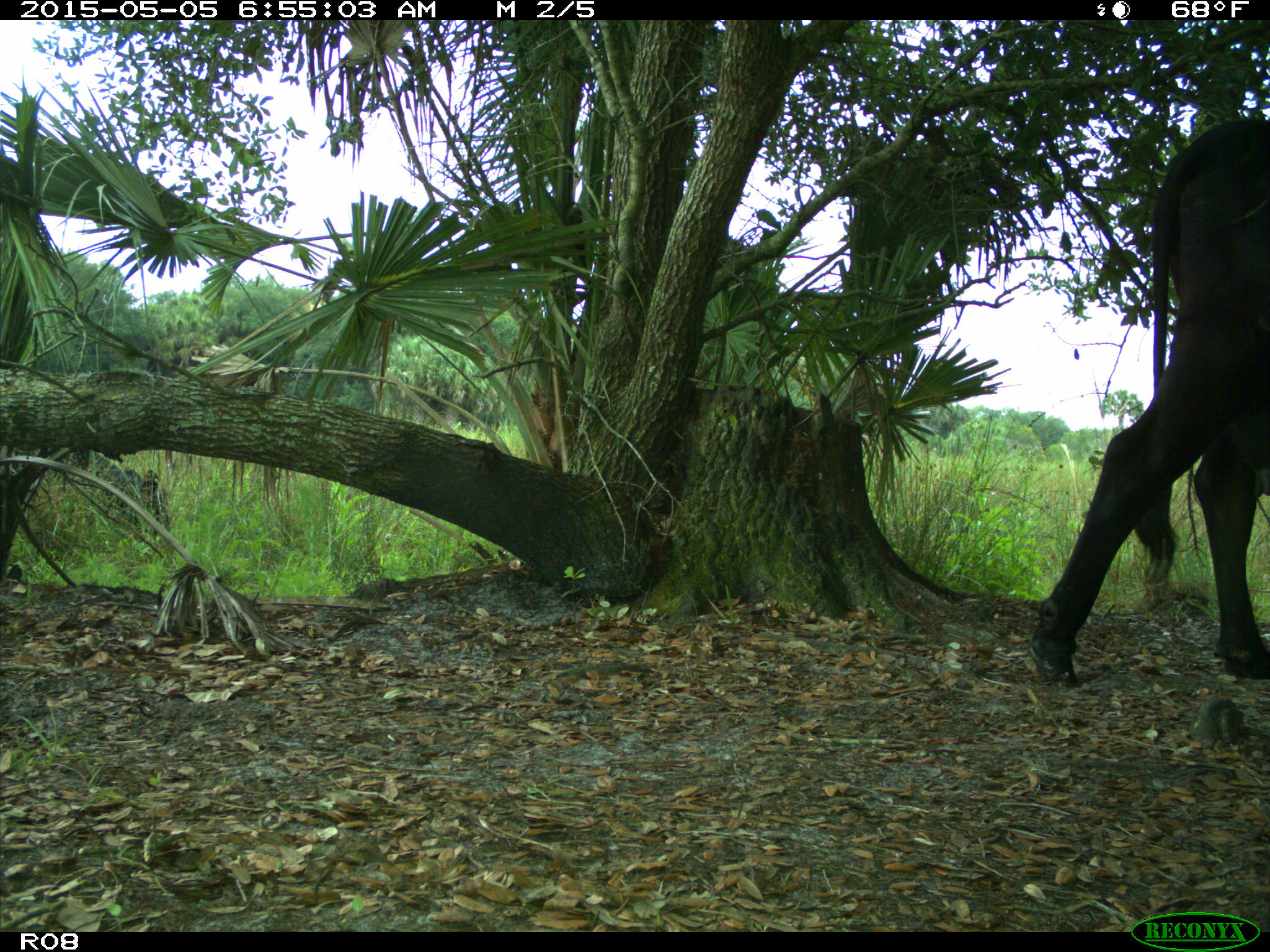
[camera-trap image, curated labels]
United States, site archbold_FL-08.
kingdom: Animalia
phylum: Chordata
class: Mammalia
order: Artiodactyla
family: Bovidae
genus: Bos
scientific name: Bos taurus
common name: domestic cow